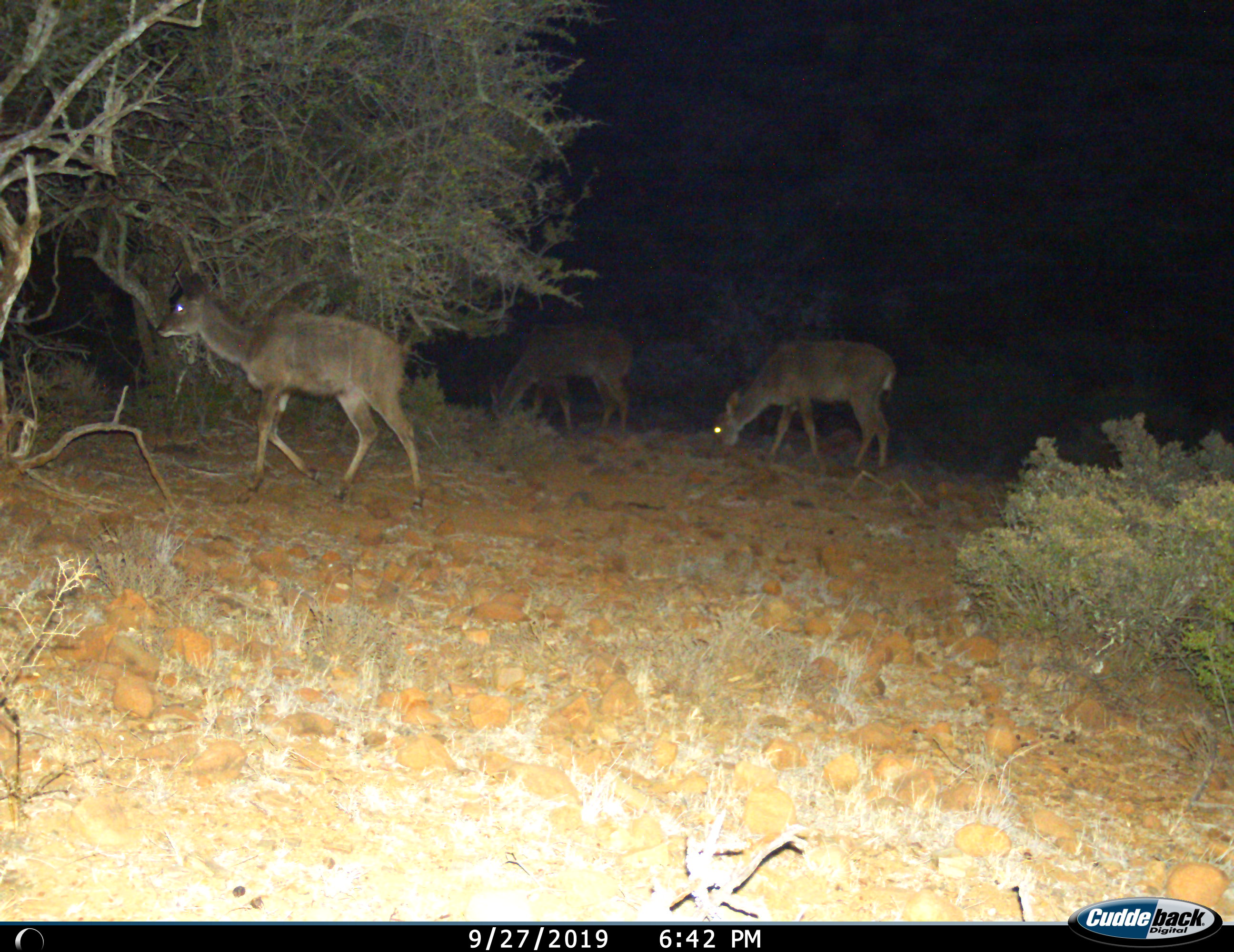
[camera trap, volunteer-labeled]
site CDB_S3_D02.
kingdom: Animalia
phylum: Chordata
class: Mammalia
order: Artiodactyla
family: Bovidae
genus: Tragelaphus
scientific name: Tragelaphus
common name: kudu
Kudu (Tragelaphus), count 3. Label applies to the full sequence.